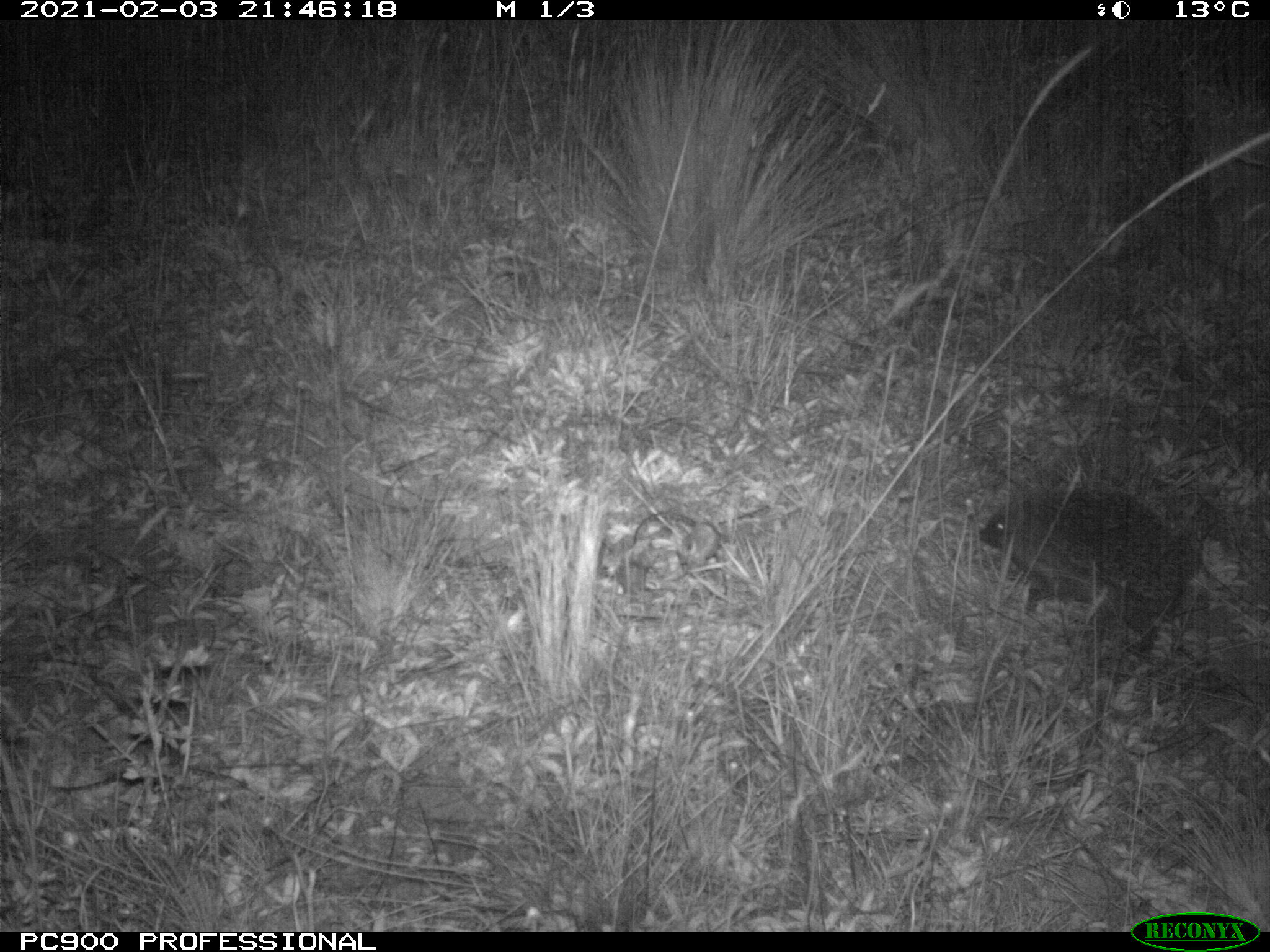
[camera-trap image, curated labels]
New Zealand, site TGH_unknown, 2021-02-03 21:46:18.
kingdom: Animalia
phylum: Chordata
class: Mammalia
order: Eulipotyphla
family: Erinaceidae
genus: Erinaceus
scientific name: Erinaceus europaeus europaeus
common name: european hedgehog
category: hedgehog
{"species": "hedgehog (european hedgehog) (Erinaceus europaeus europaeus)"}